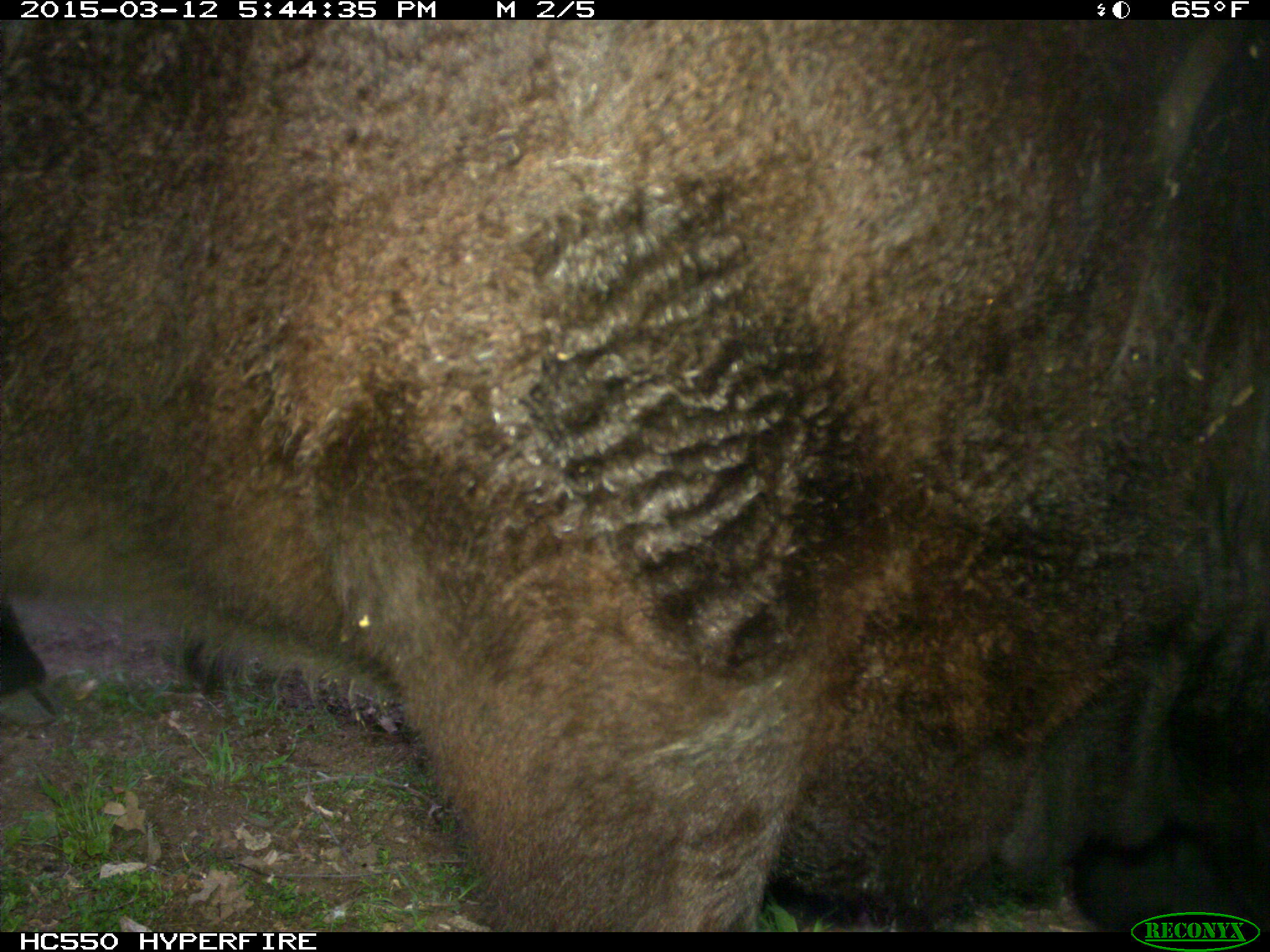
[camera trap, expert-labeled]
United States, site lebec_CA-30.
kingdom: Animalia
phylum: Chordata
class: Mammalia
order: Artiodactyla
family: Bovidae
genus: Bos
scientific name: Bos taurus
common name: domestic cow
Bos taurus (domestic cow).